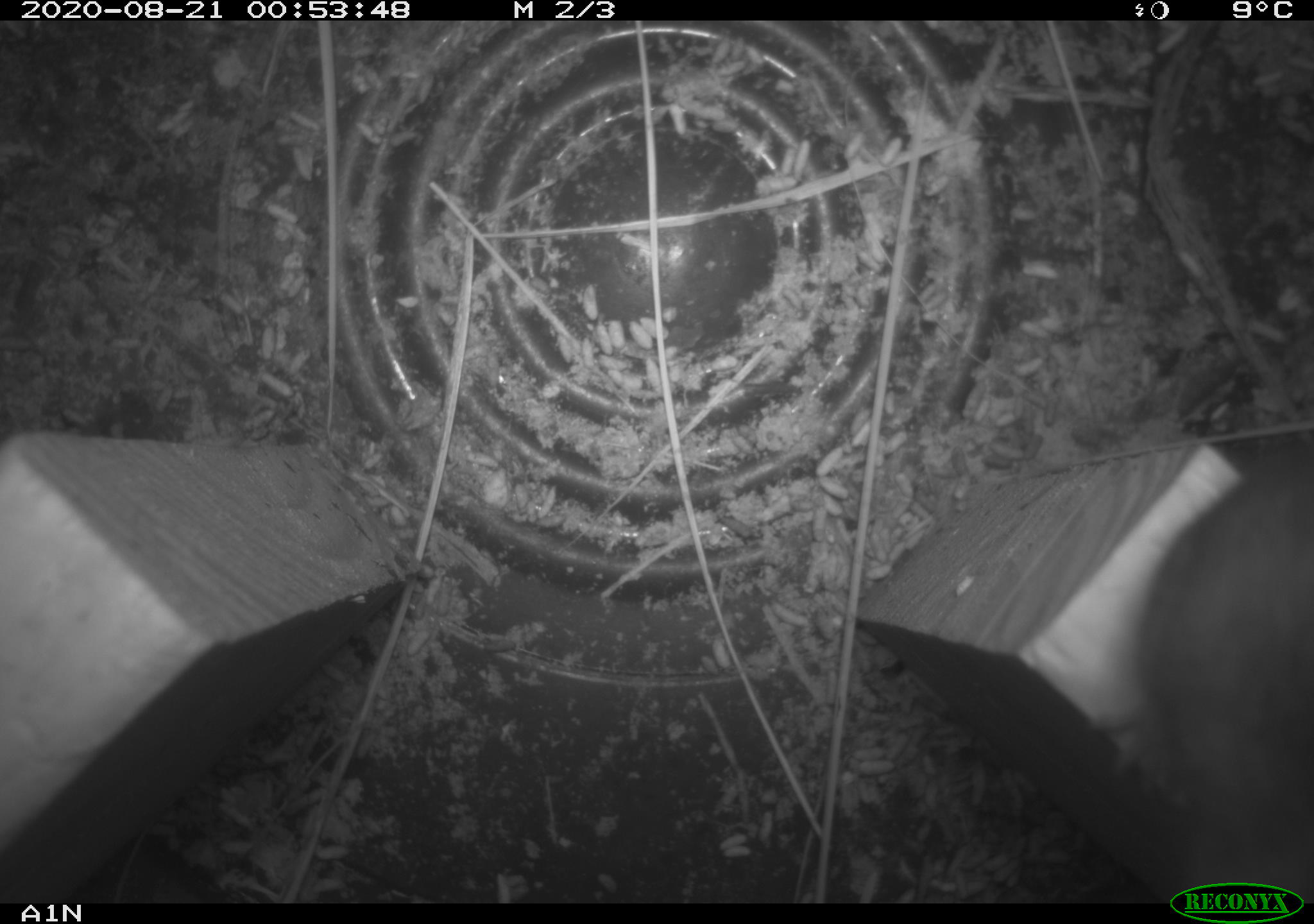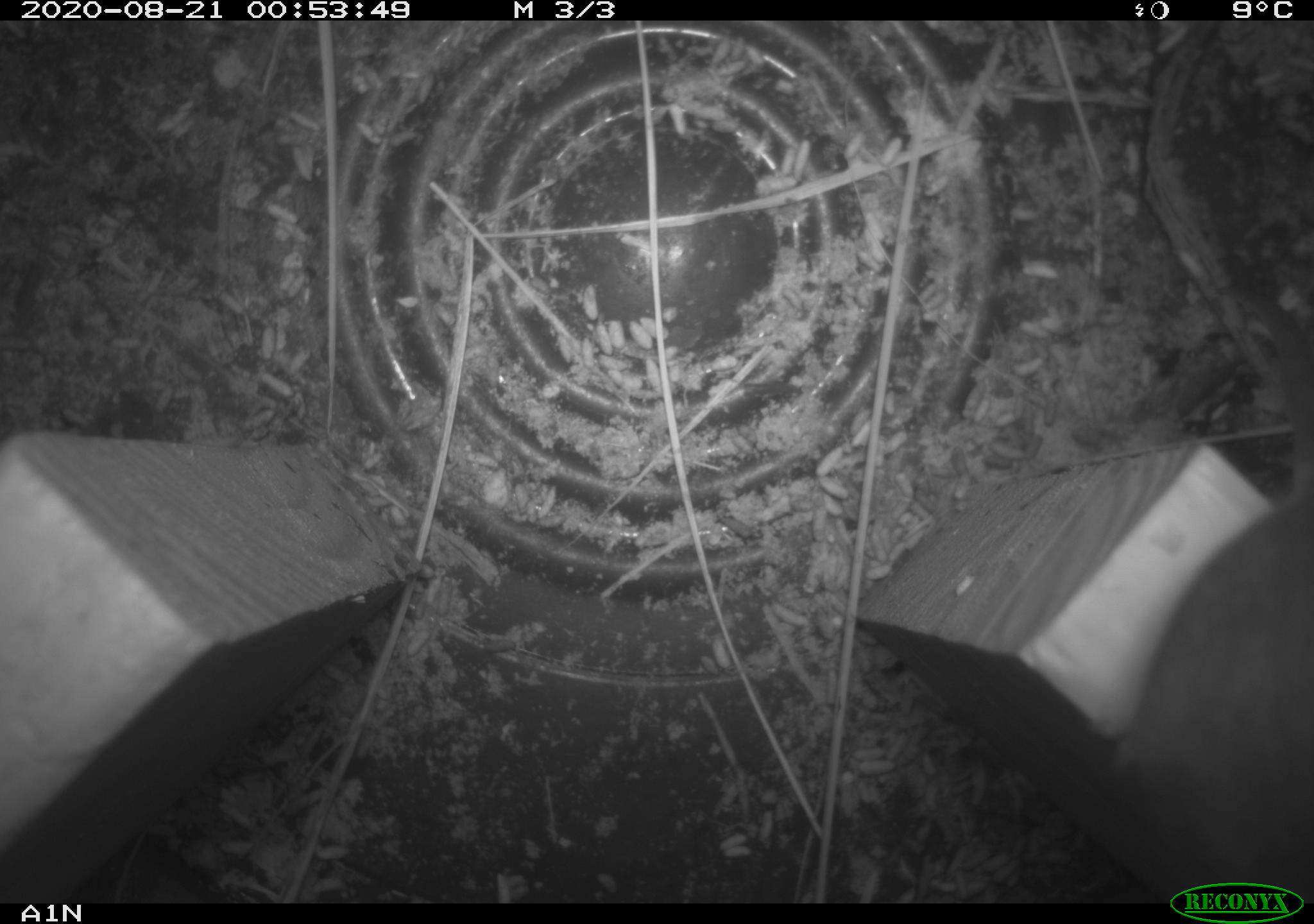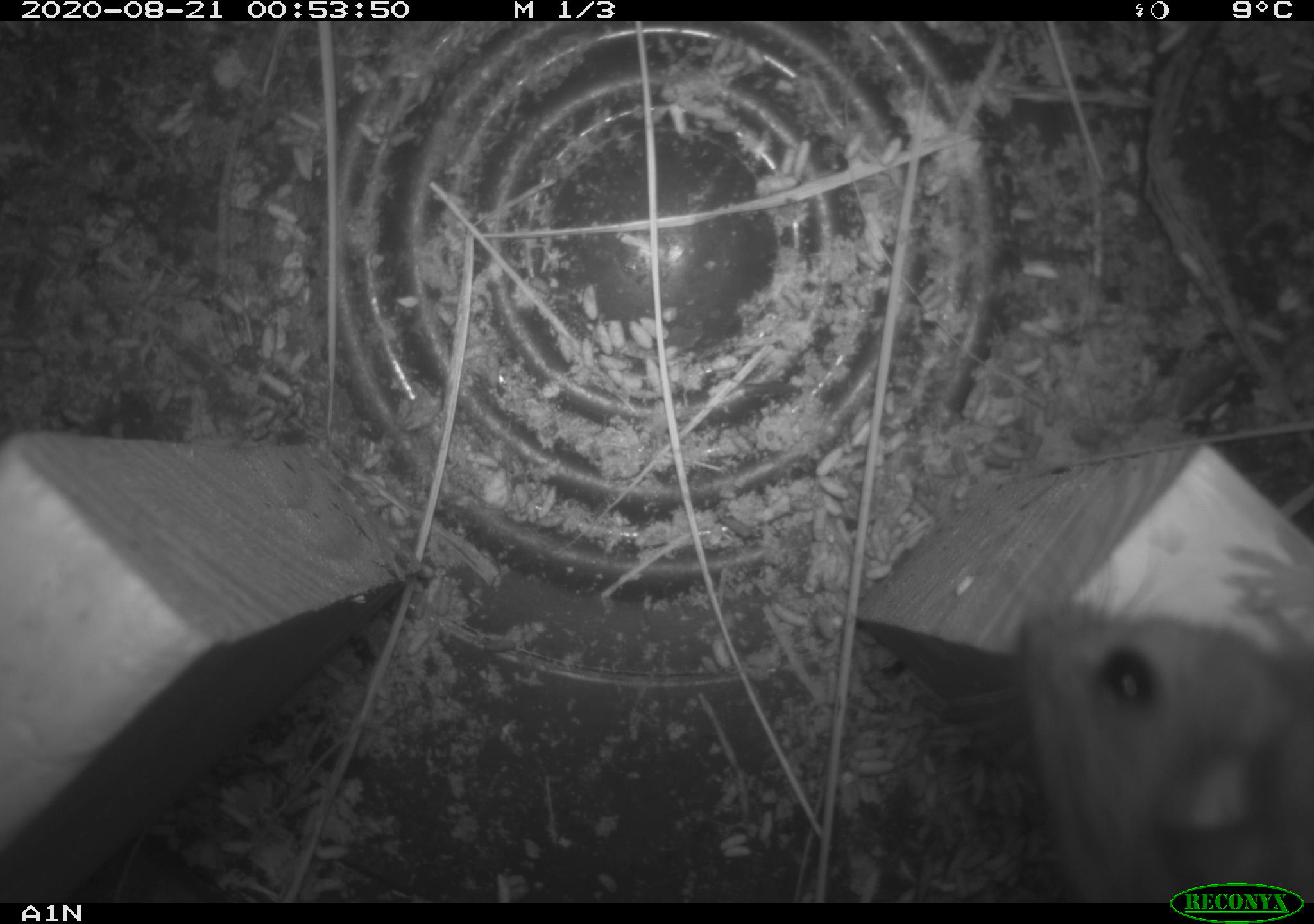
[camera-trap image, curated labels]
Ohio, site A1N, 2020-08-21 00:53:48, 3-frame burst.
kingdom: Animalia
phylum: Chordata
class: Mammalia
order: Rodentia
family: Cricetidae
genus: Peromyscus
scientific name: Peromyscus leucopus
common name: white-footed mouse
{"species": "white-footed mouse (Peromyscus leucopus)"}